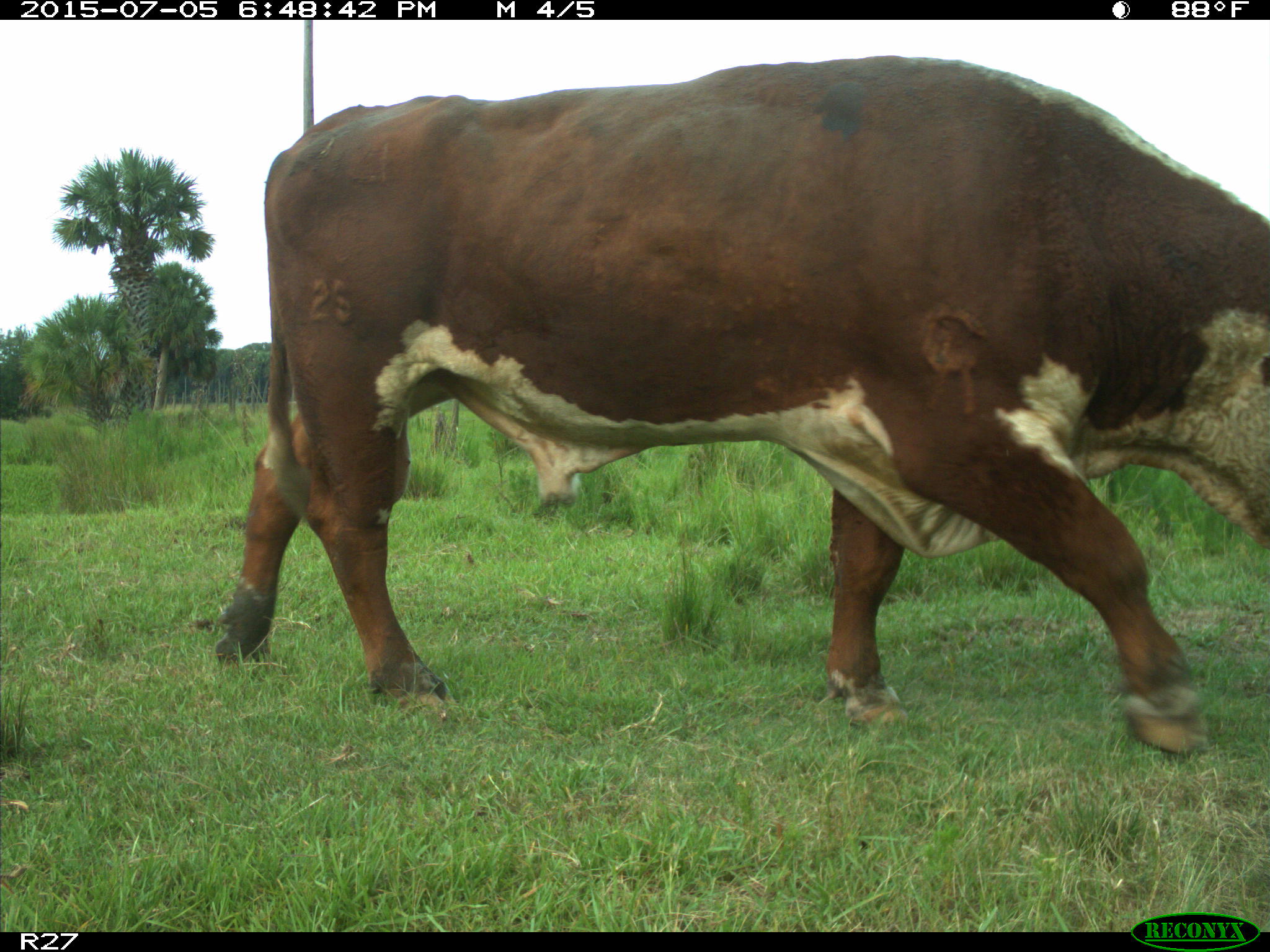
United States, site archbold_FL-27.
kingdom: Animalia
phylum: Chordata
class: Mammalia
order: Artiodactyla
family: Bovidae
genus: Bos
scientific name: Bos taurus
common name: domestic cow